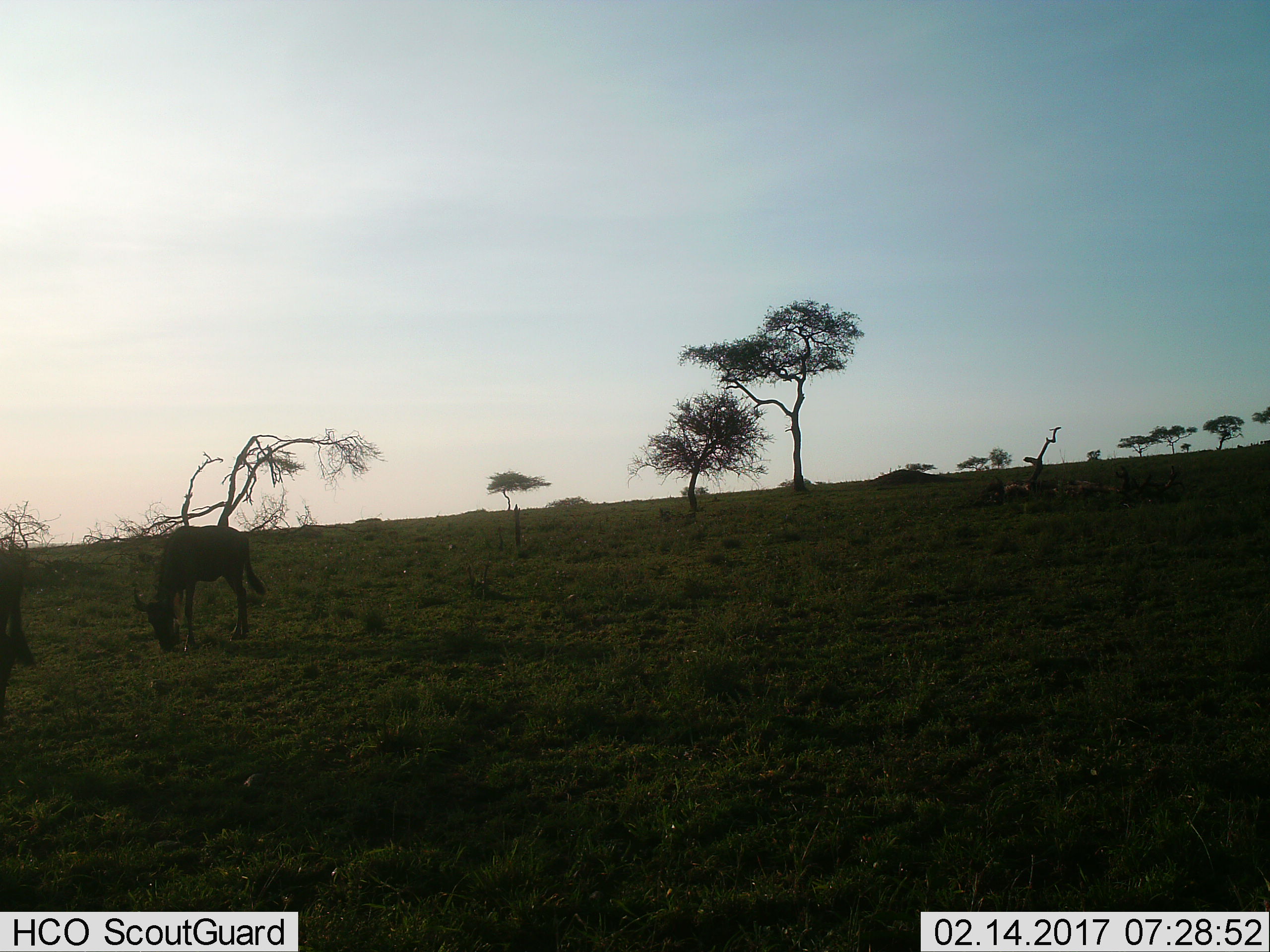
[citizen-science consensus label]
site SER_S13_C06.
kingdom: Animalia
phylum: Chordata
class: Mammalia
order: Artiodactyla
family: Bovidae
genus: Connochaetes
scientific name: Connochaetes taurinus taurinus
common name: blue wildebeest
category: wildebeestblue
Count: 2.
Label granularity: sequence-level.